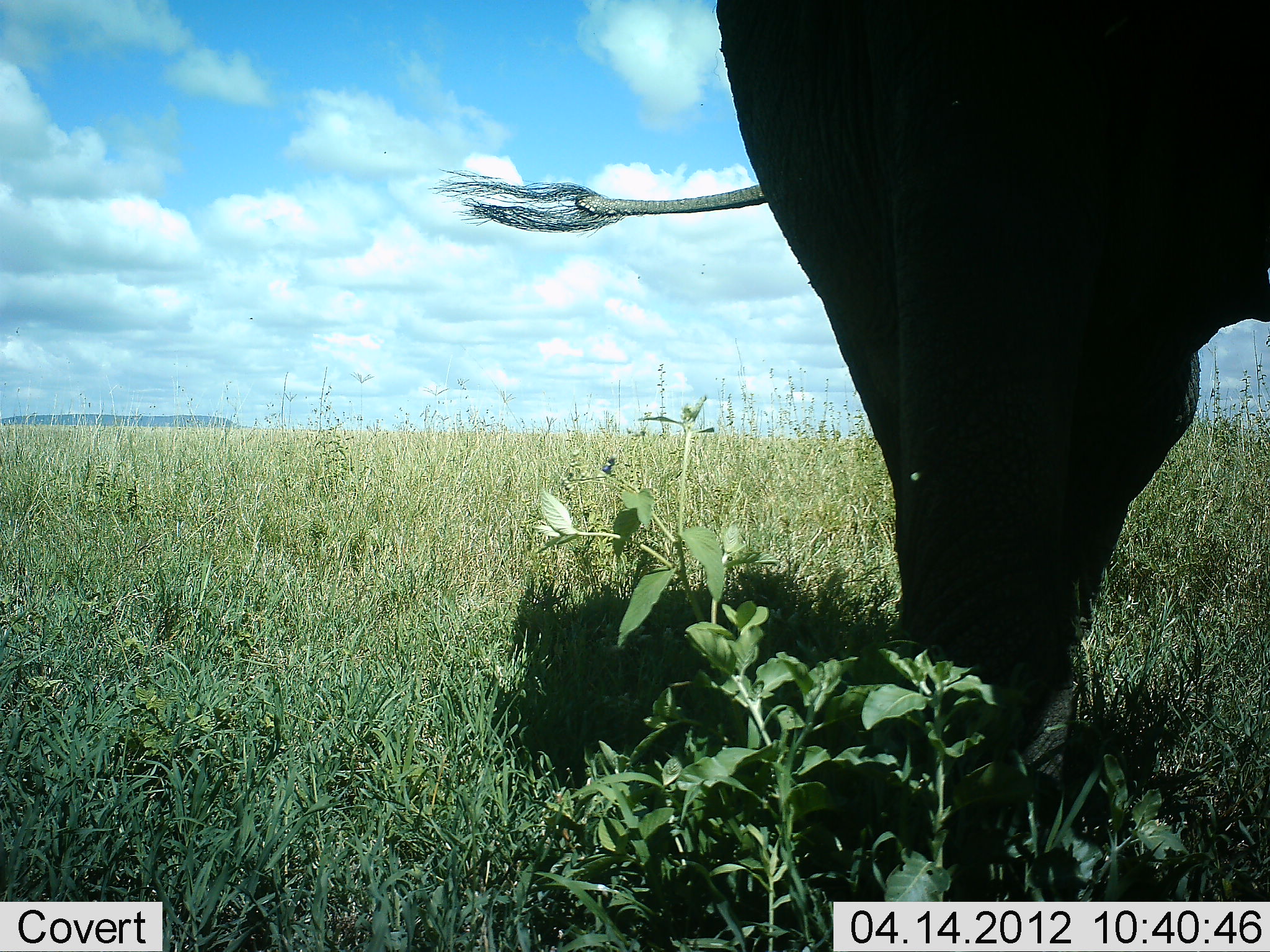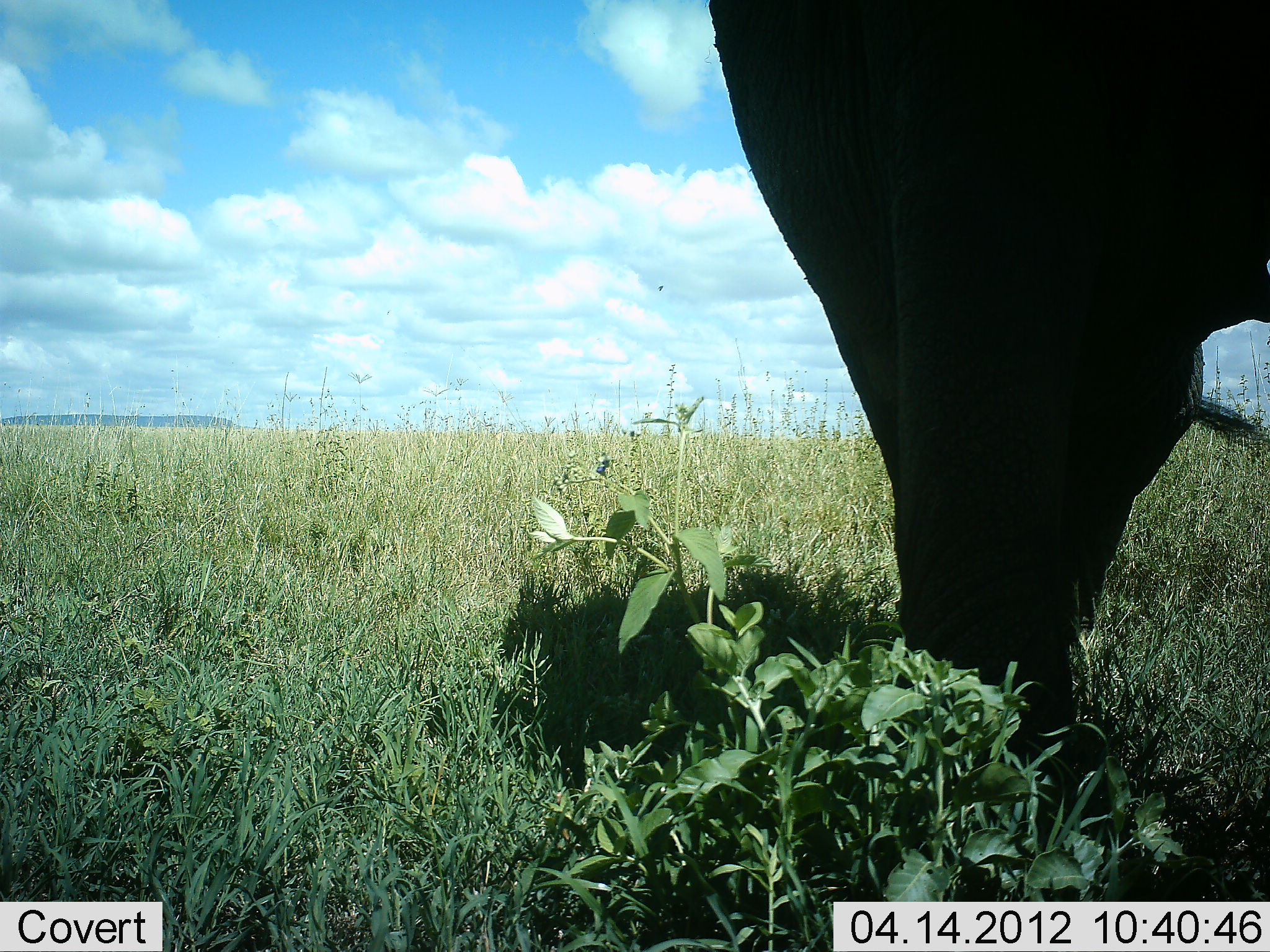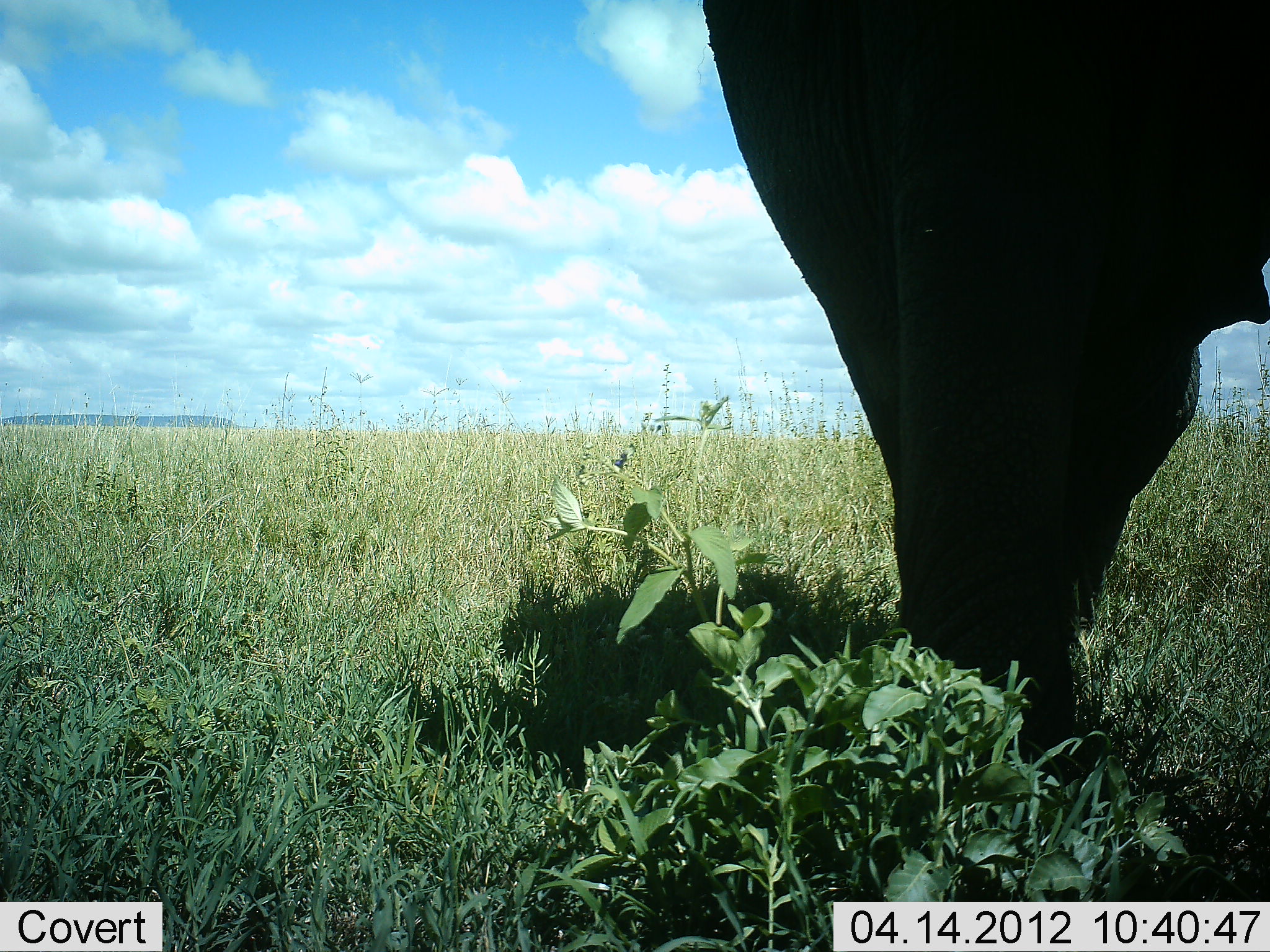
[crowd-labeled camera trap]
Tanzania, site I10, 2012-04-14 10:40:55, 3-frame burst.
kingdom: Animalia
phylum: Chordata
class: Mammalia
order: Proboscidea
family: Elephantidae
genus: Loxodonta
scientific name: Loxodonta africana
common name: african bush elephant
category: elephant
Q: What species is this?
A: Elephant (african bush elephant) (Loxodonta africana).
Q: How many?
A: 1.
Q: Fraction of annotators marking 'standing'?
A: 94%.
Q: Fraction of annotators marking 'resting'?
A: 0%.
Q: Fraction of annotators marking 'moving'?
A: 0%.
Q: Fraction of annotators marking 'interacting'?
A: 0%.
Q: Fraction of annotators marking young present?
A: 0%.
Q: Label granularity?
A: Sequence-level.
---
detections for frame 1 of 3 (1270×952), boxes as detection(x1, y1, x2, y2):
animal: detection(426, 1, 1270, 904)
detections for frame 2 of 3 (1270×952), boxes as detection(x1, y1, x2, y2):
animal: detection(702, 0, 1270, 899)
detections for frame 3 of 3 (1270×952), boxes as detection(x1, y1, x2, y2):
animal: detection(696, 0, 1270, 790)